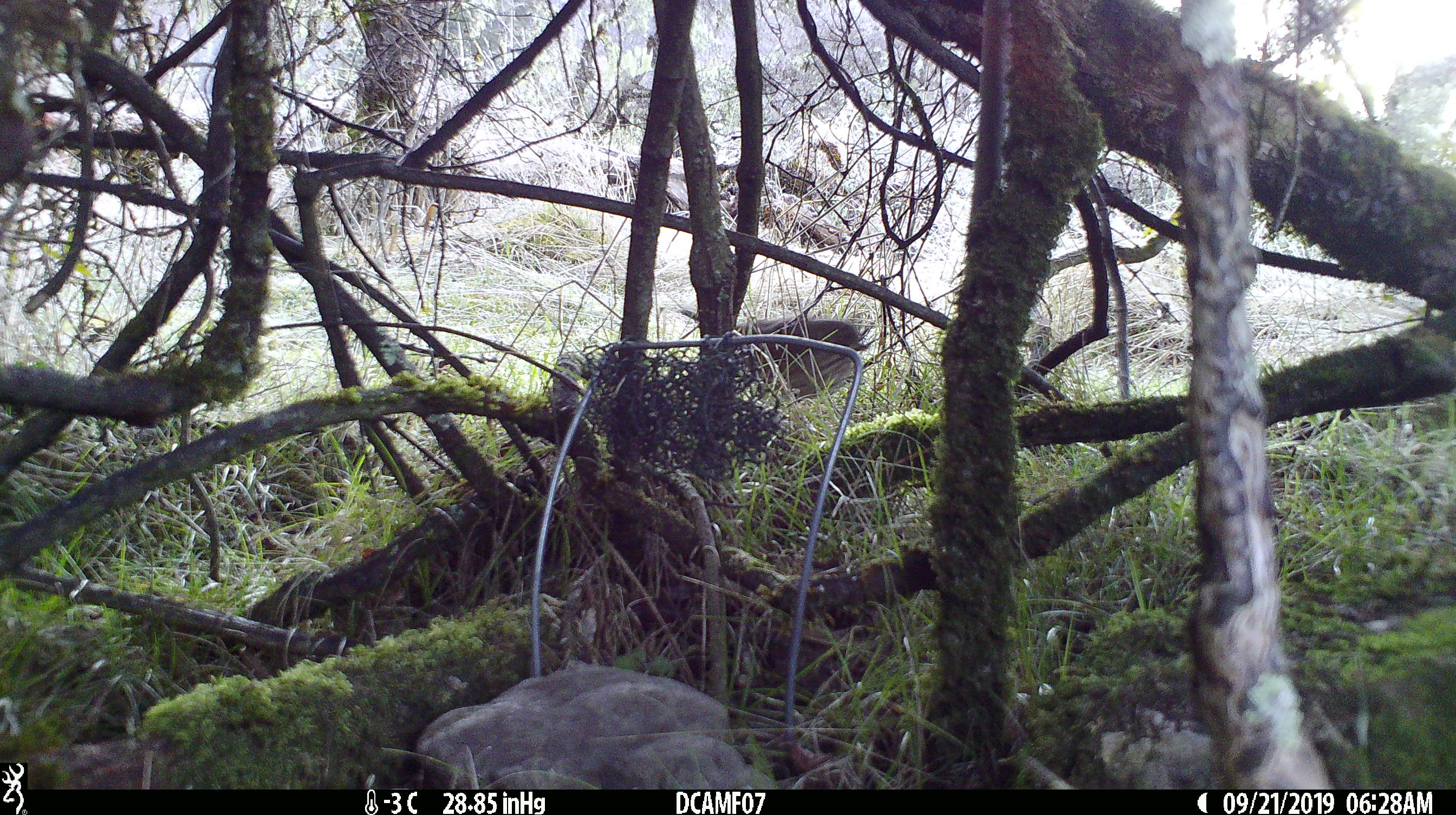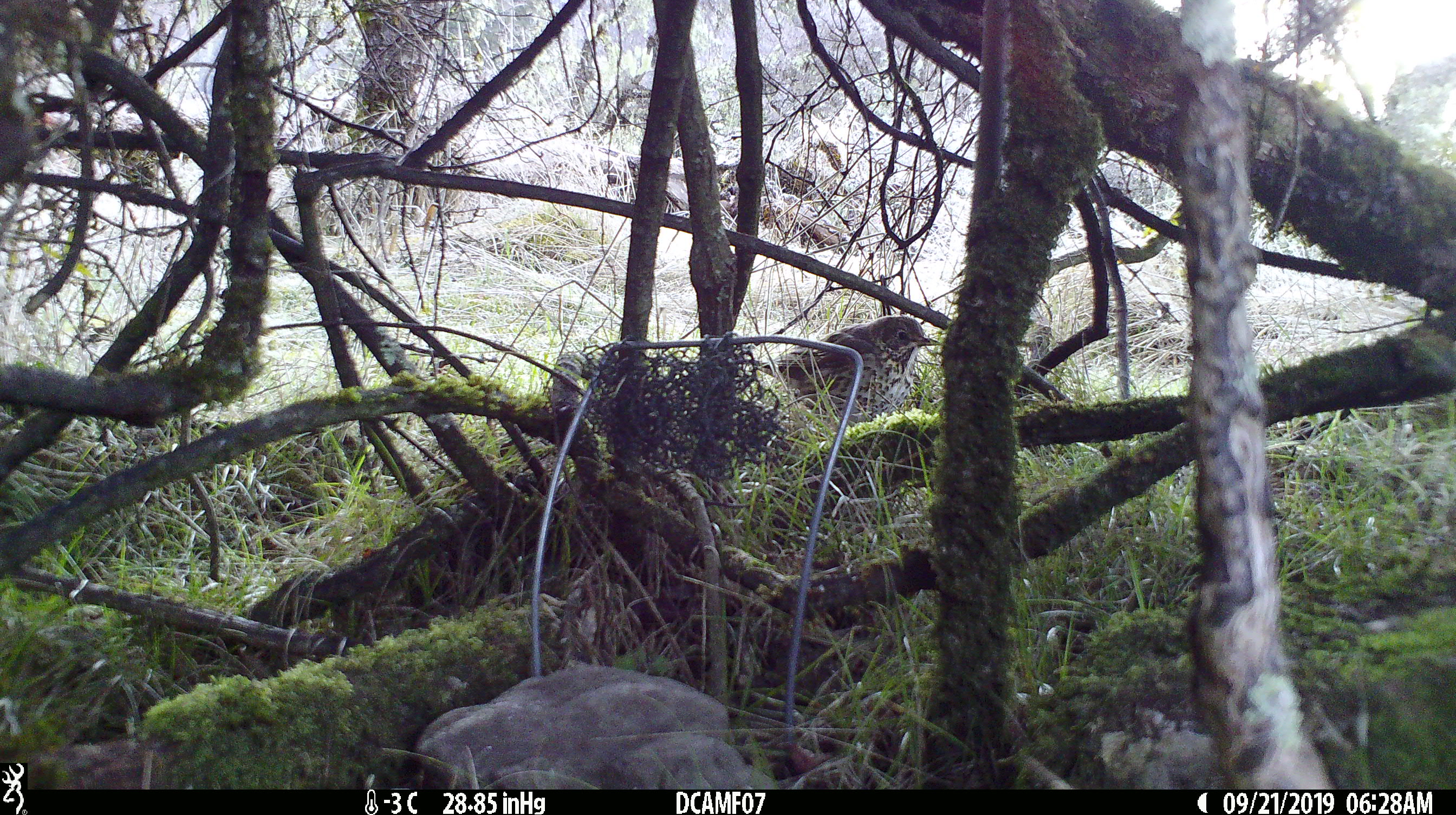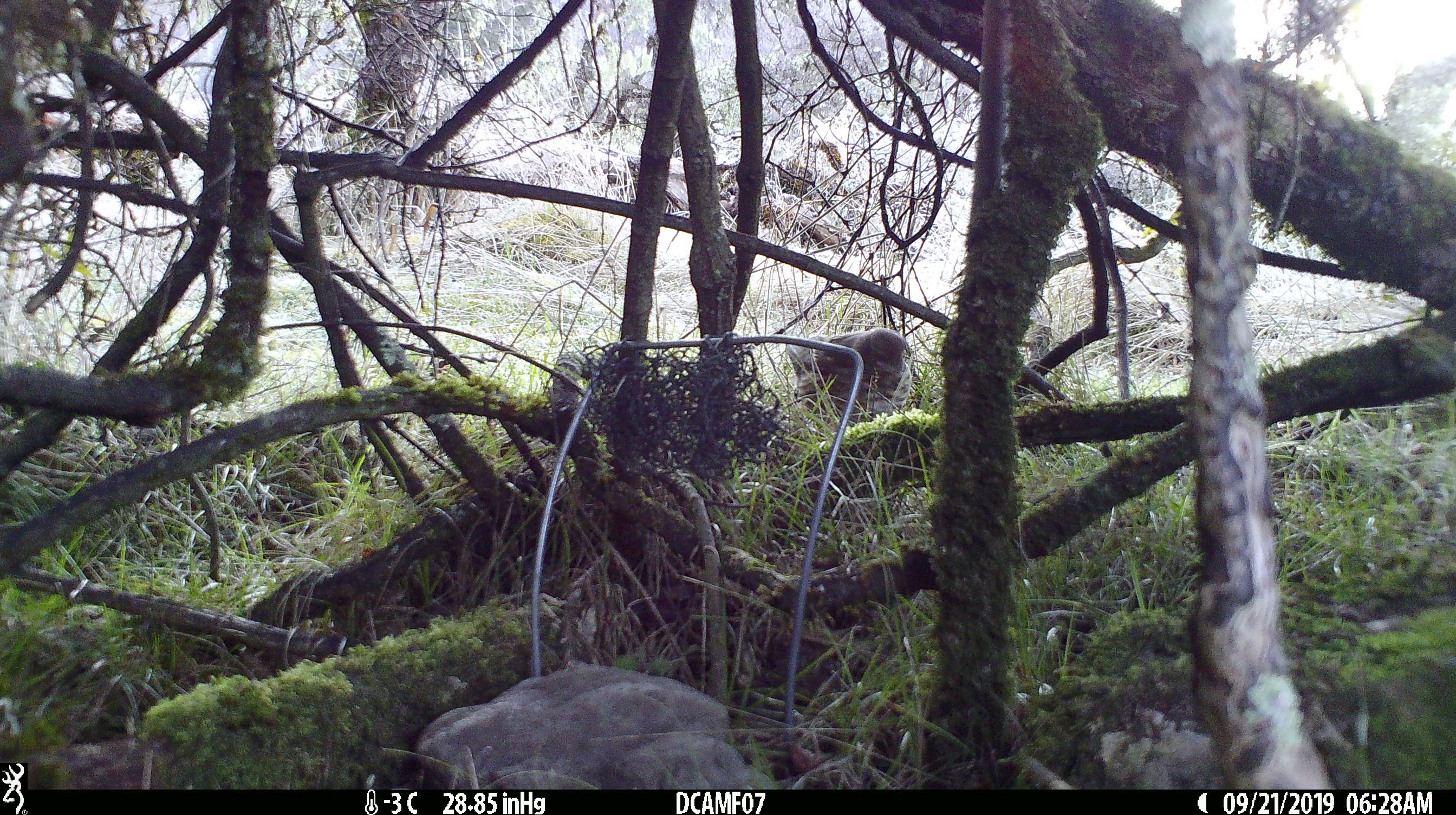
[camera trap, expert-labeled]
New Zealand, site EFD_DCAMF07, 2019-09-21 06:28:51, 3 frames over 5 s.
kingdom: Animalia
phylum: Chordata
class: Aves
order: Passeriformes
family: Turdidae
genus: Turdus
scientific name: Turdus philomelos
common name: song thrush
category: thrush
Thrush (song thrush) (Turdus philomelos).